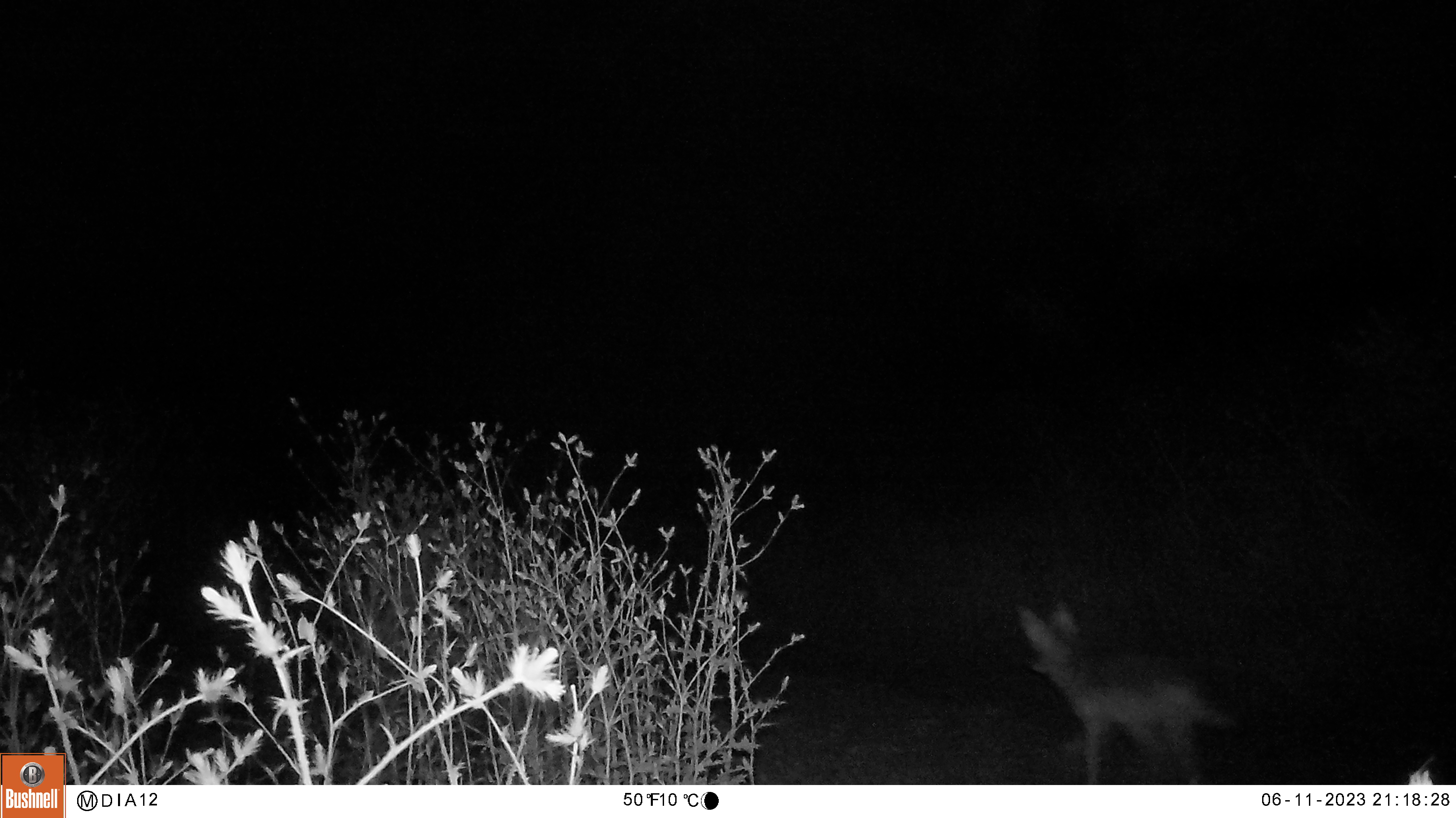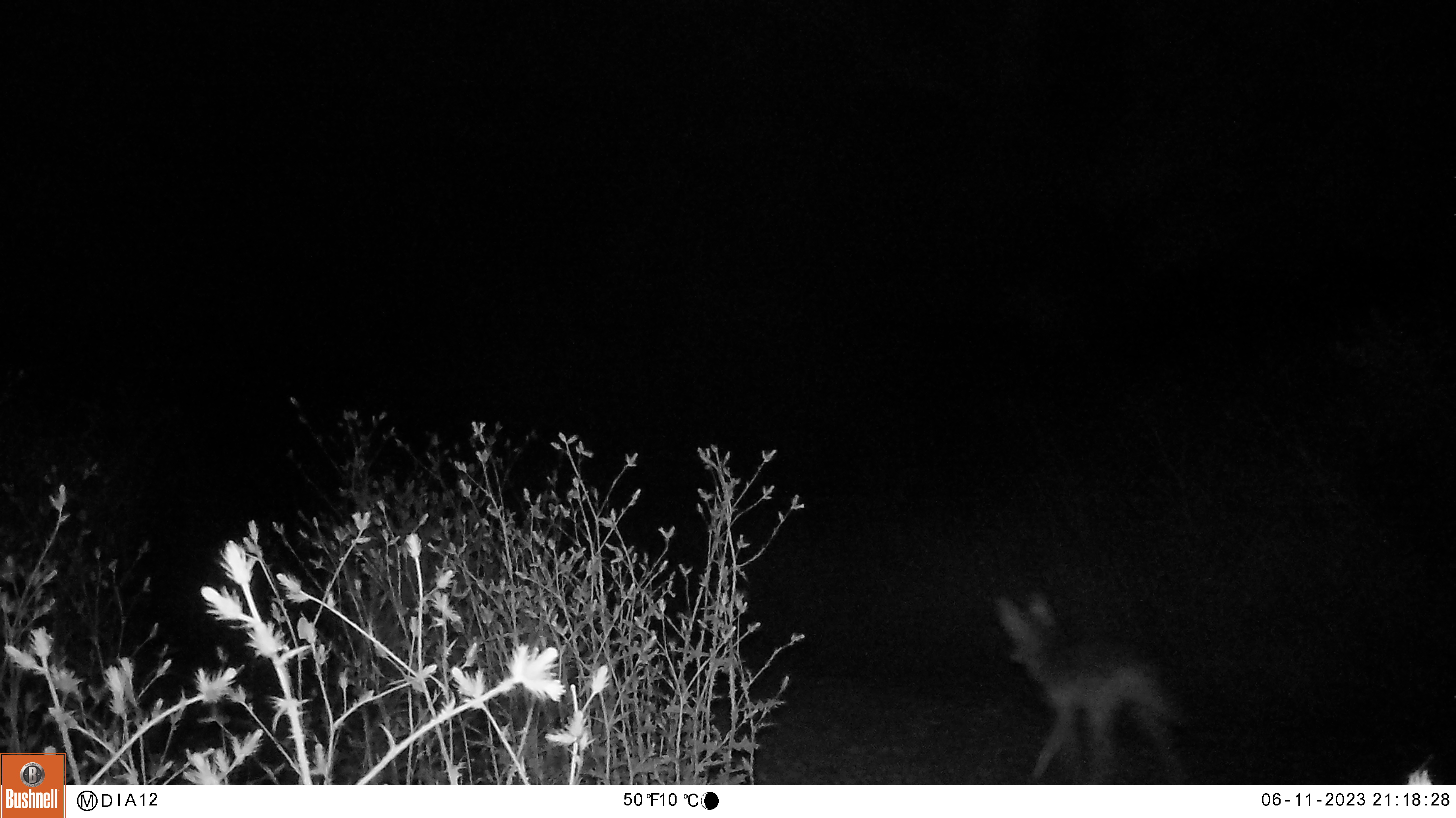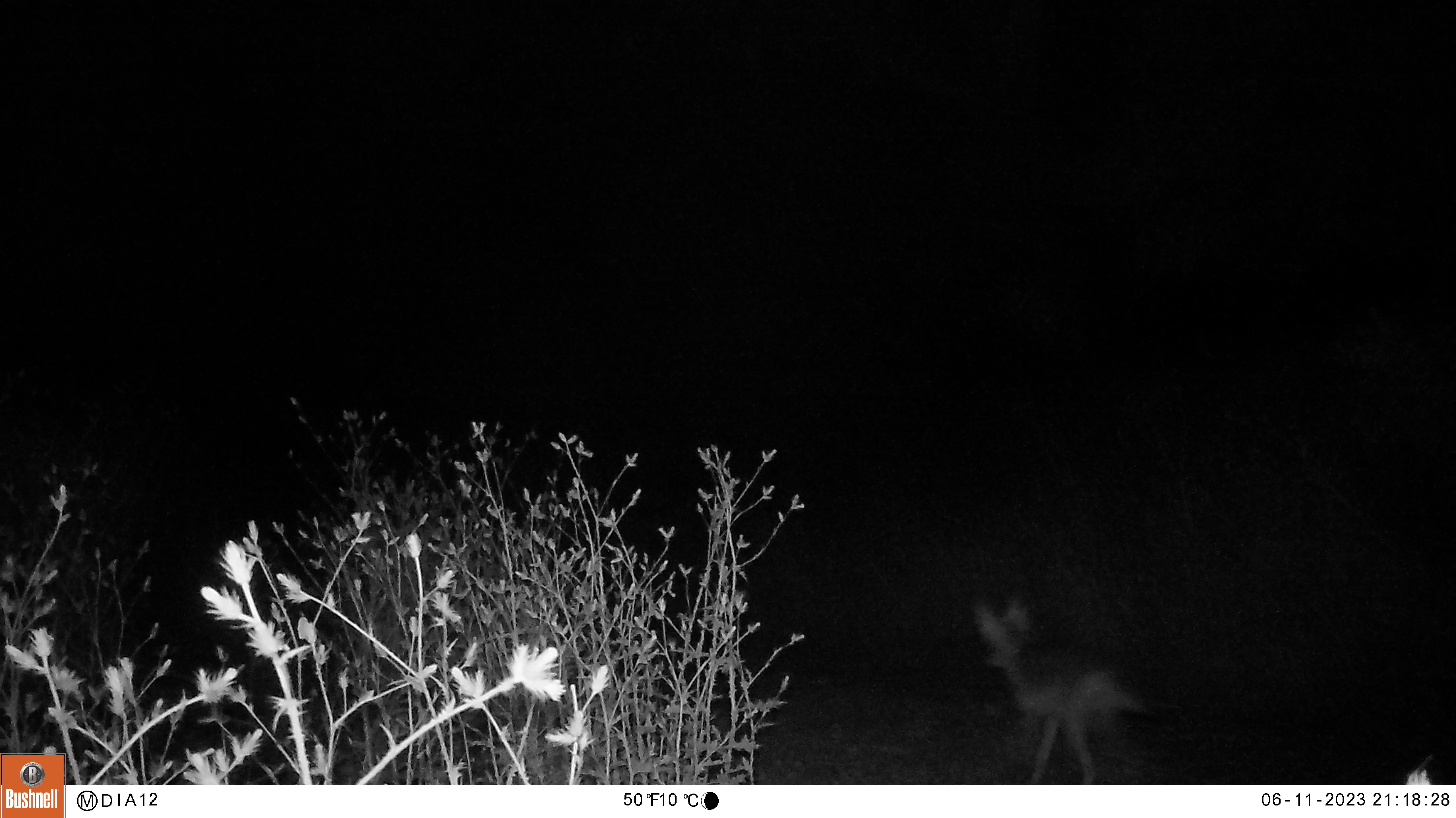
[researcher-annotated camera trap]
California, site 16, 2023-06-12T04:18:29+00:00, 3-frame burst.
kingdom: Animalia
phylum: Chordata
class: Mammalia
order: Carnivora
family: Canidae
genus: Canis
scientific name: Canis latrans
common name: coyote